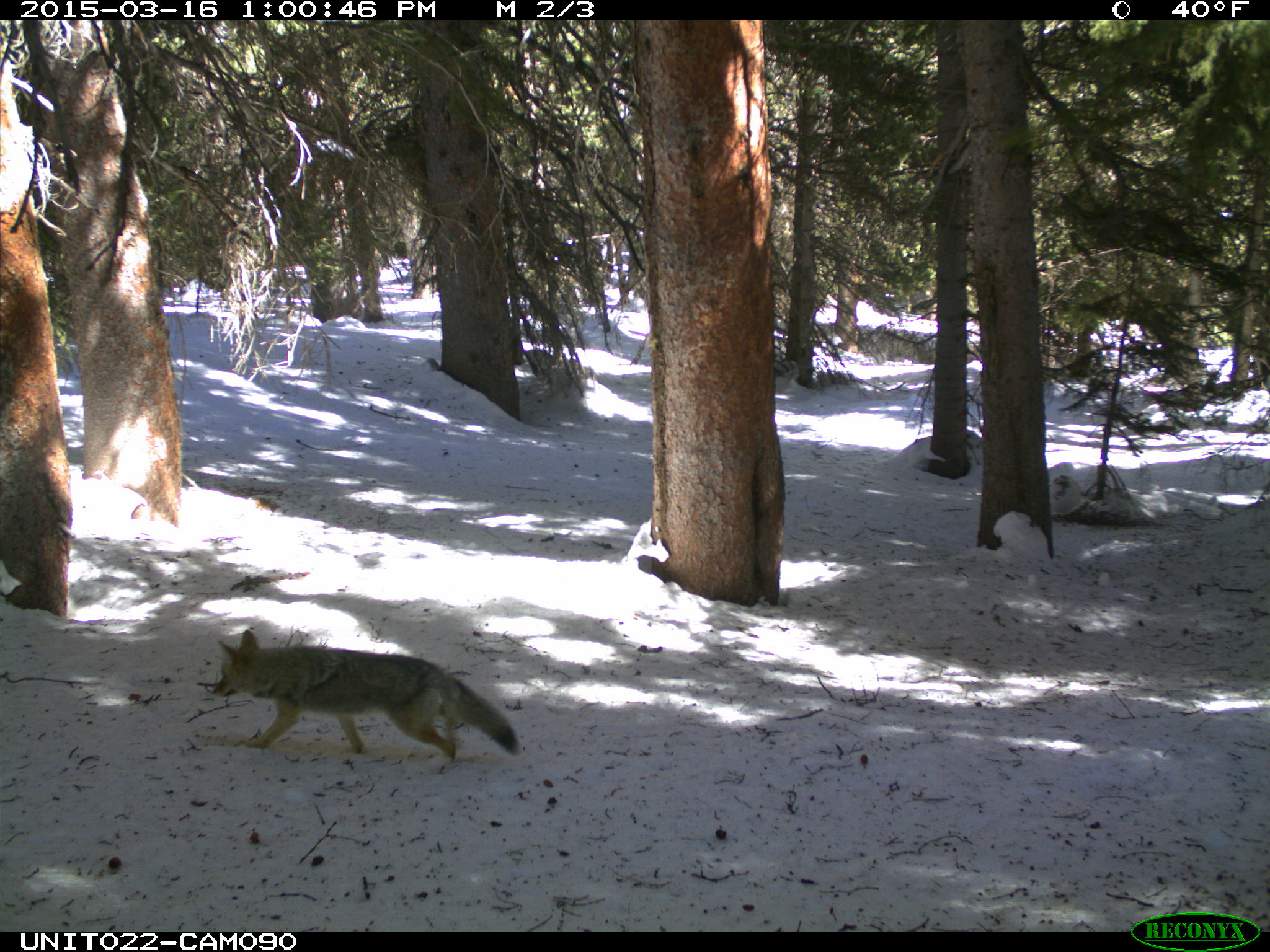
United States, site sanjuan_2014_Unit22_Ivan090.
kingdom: Animalia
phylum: Chordata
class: Mammalia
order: Carnivora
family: Canidae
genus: Canis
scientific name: Canis latrans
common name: coyote